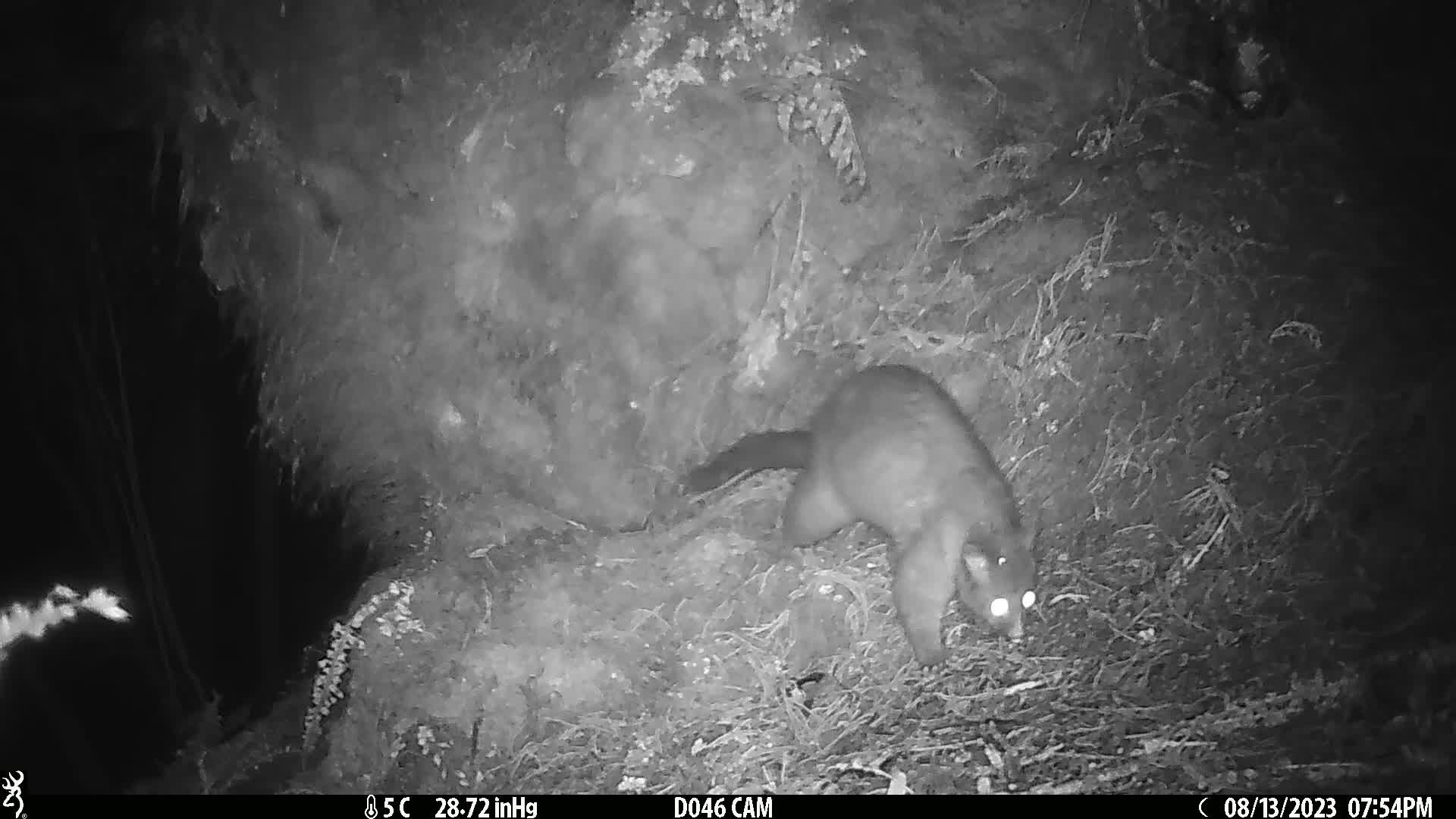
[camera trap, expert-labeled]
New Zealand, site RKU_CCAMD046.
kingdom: Animalia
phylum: Chordata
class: Mammalia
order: Diprotodontia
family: Phalangeridae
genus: Trichosurus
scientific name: Trichosurus vulpecula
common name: common brushtail possum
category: possum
Possum (common brushtail possum) (Trichosurus vulpecula).